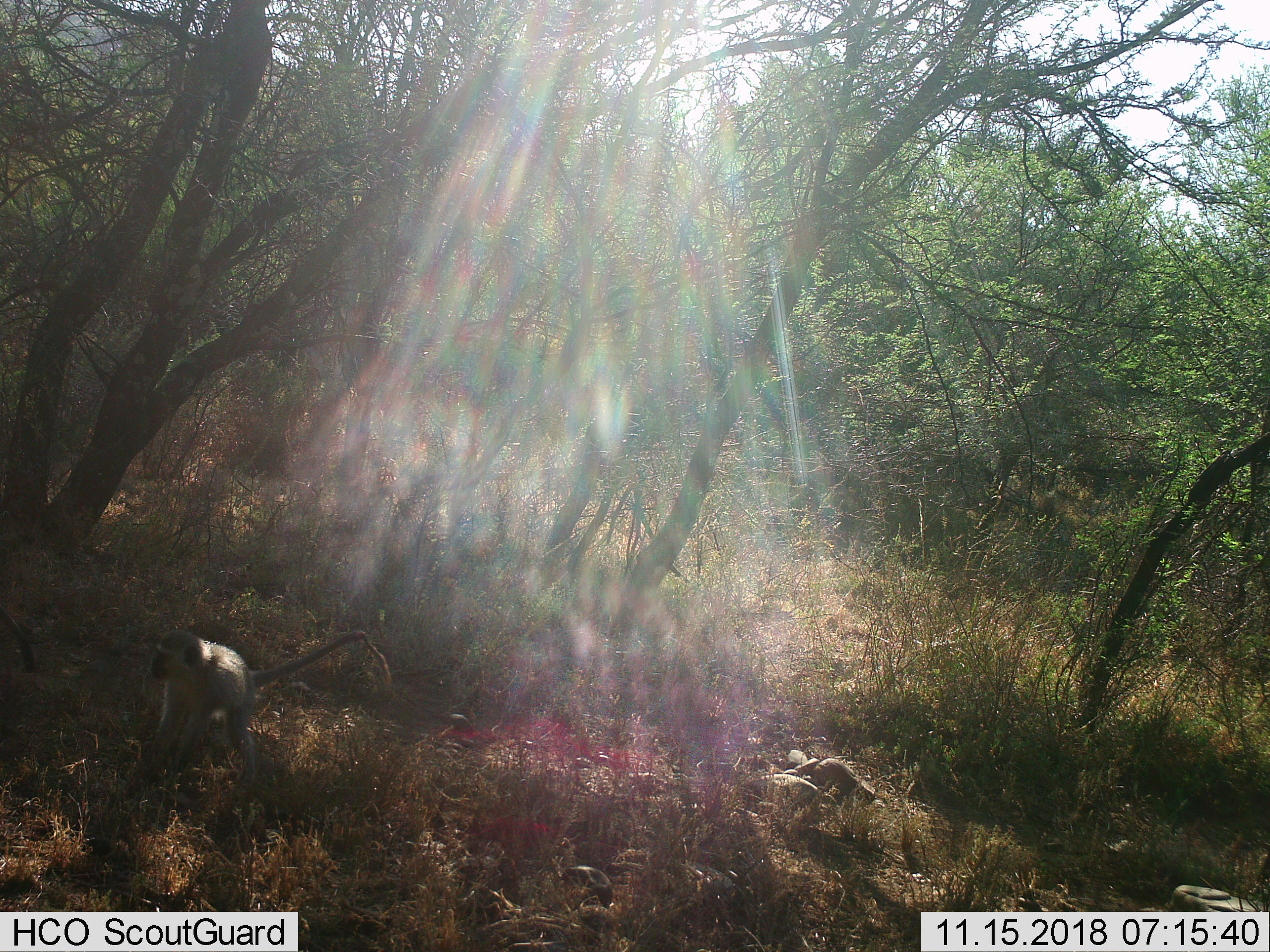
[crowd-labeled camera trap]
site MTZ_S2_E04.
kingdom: Animalia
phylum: Chordata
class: Mammalia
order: Primates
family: Cercopithecidae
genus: Chlorocebus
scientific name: Chlorocebus pygerythrus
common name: vervet monkey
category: monkeyvervet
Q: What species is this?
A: Monkeyvervet (vervet monkey) (Chlorocebus pygerythrus).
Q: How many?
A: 1.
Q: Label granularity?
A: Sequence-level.